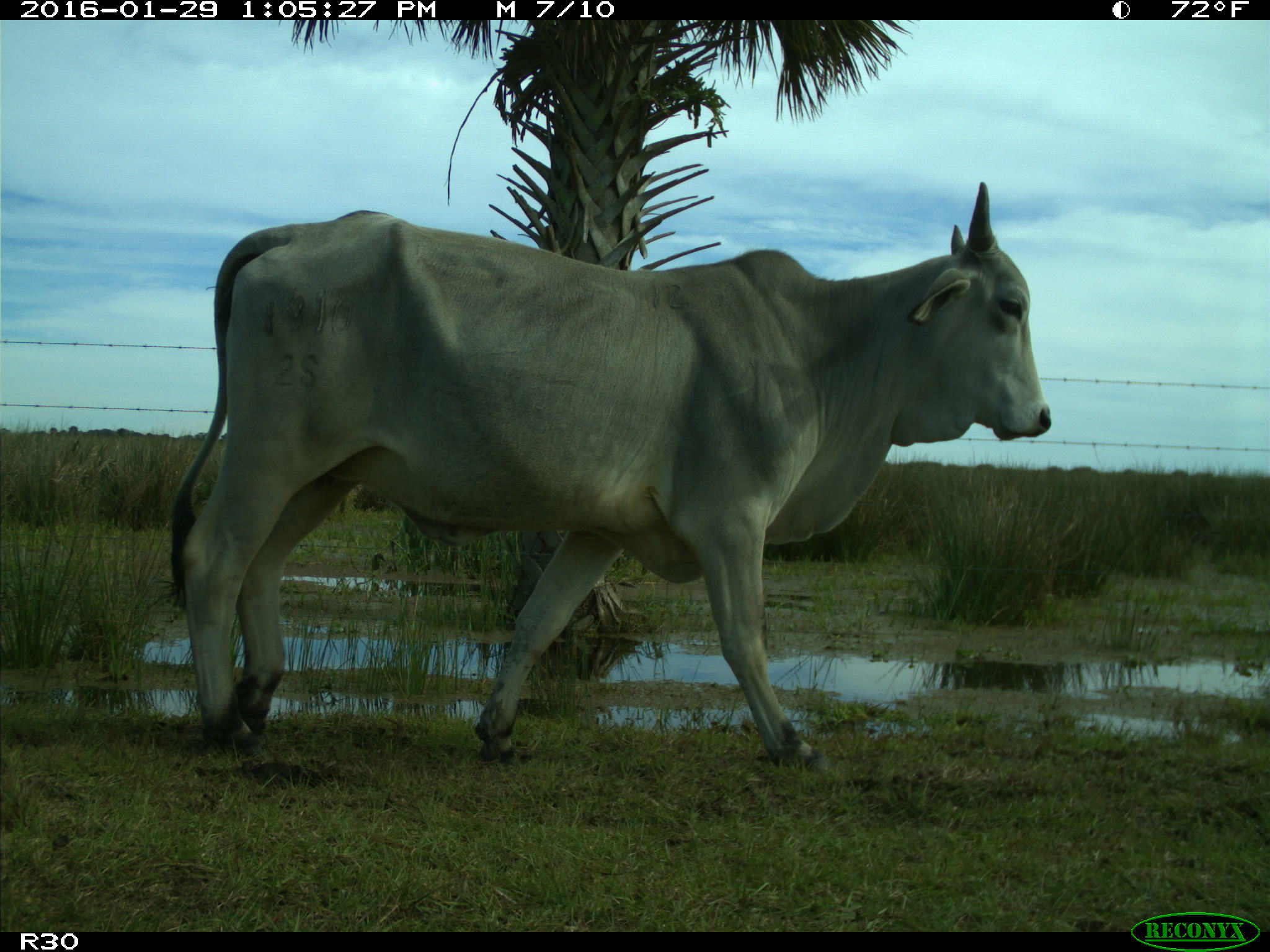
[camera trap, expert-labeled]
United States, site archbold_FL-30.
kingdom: Animalia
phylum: Chordata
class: Mammalia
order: Artiodactyla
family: Bovidae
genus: Bos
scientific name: Bos taurus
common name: domestic cow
Bos taurus (domestic cow).